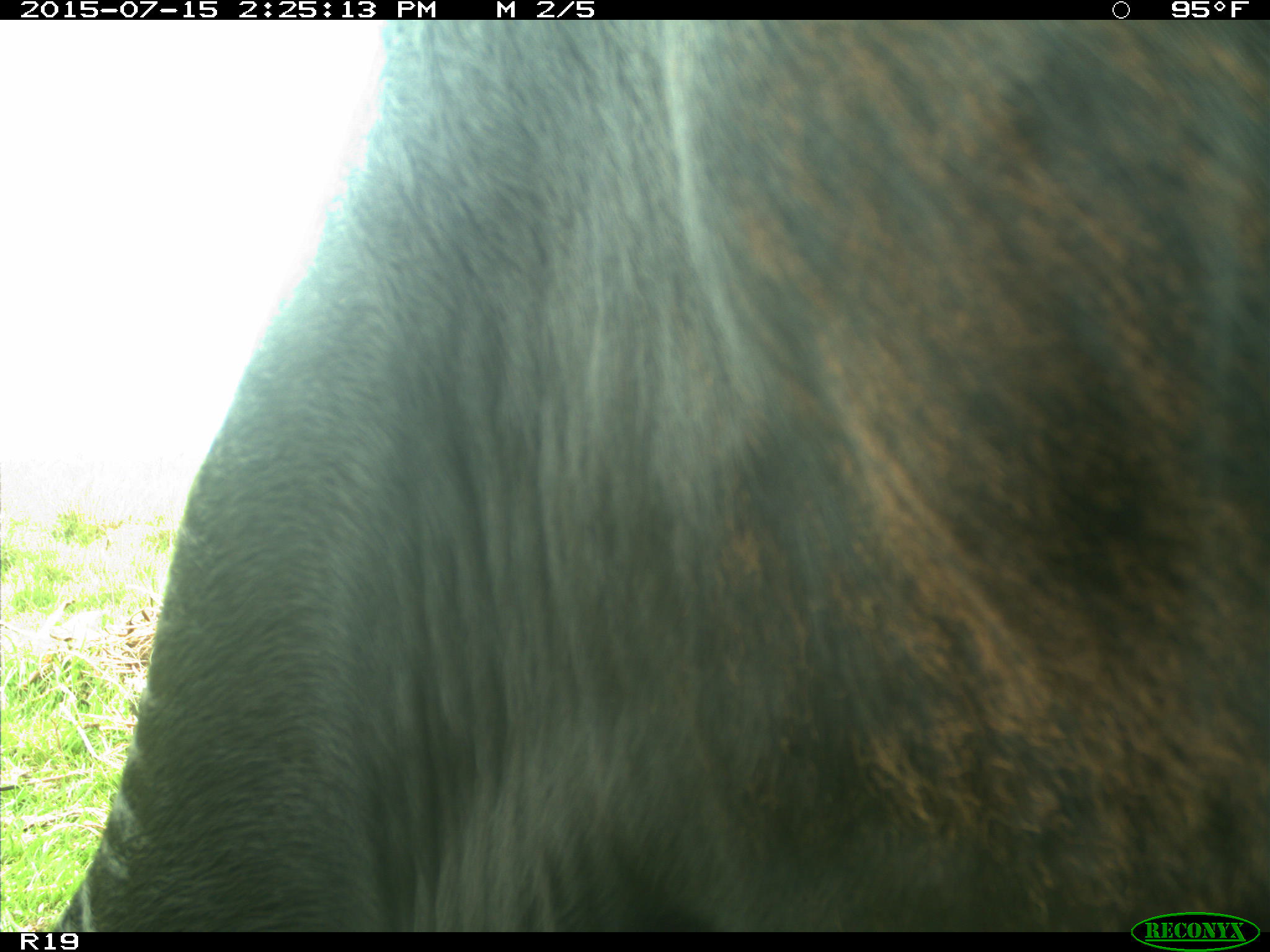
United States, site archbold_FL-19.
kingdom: Animalia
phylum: Chordata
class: Mammalia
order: Artiodactyla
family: Bovidae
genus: Bos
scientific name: Bos taurus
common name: domestic cow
Bos taurus (domestic cow).